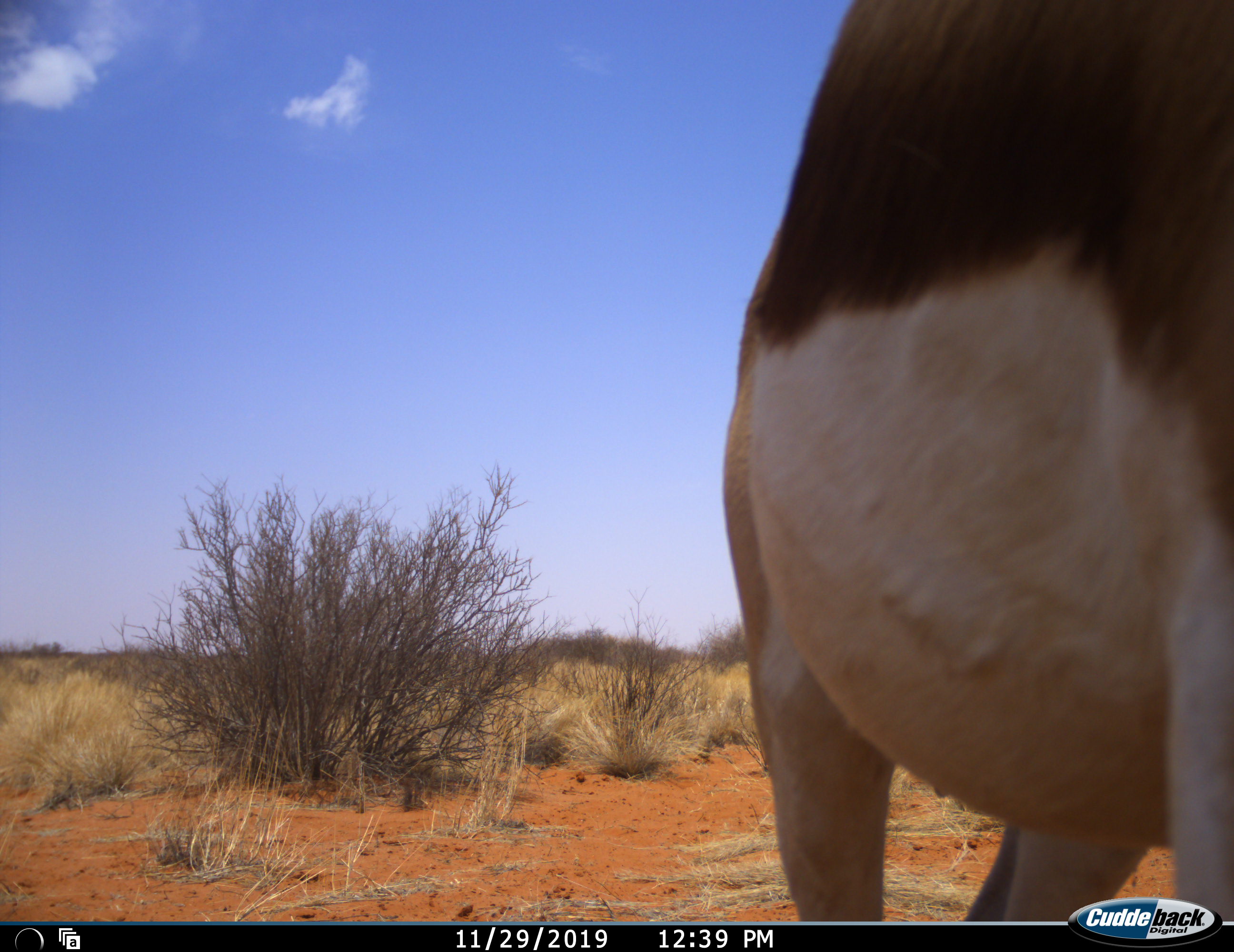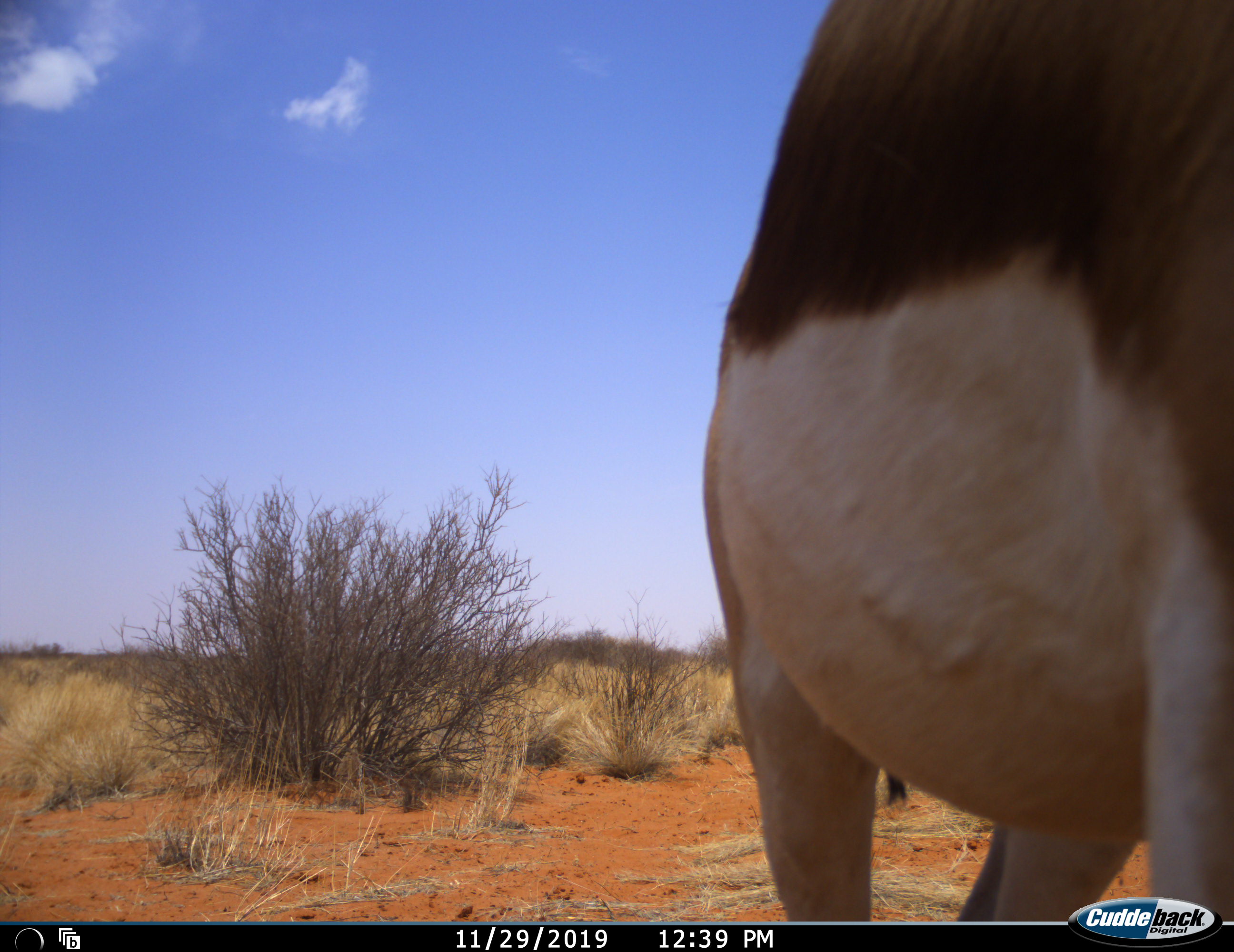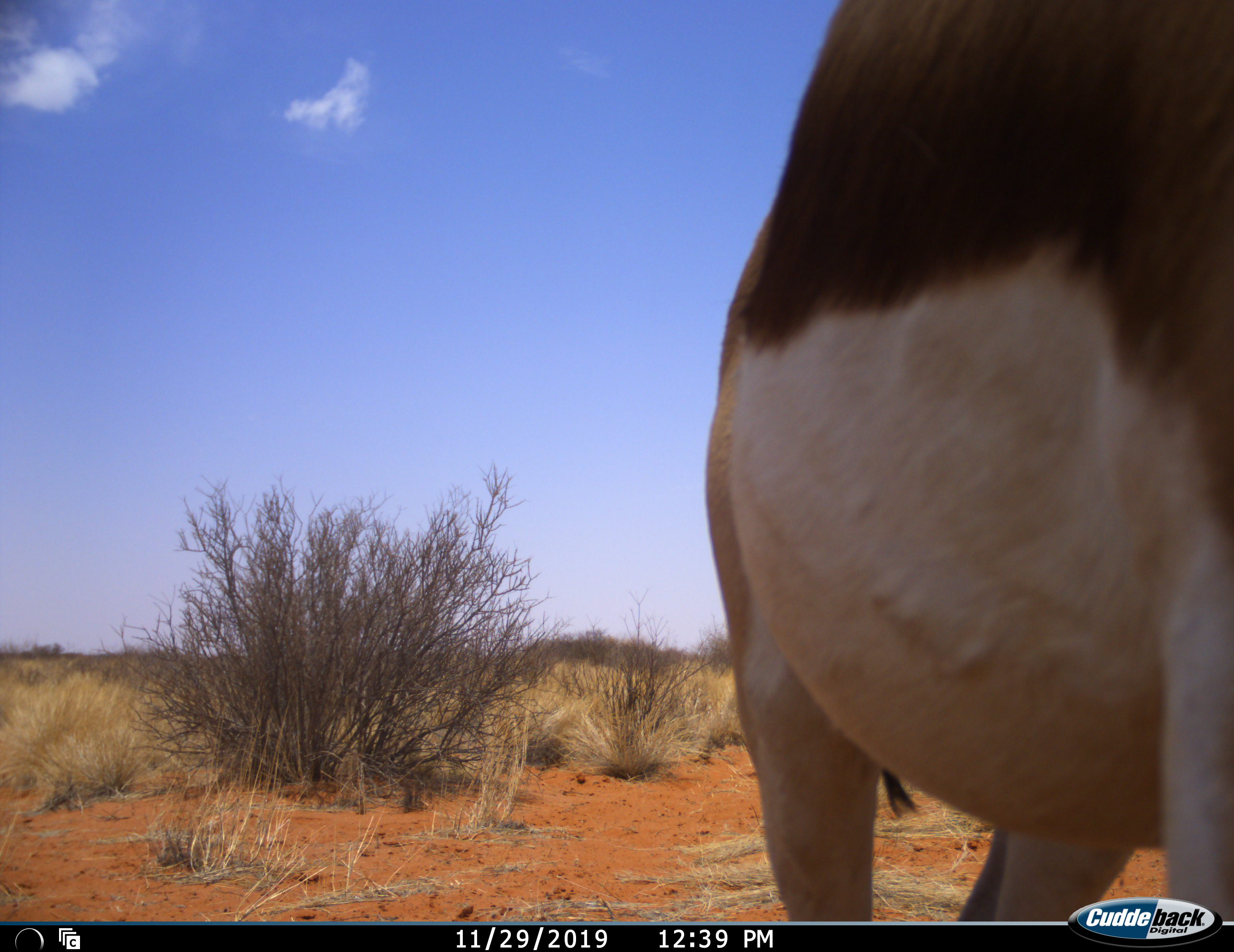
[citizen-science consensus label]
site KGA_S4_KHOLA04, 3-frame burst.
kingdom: Animalia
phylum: Chordata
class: Mammalia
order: Artiodactyla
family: Bovidae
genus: Antidorcas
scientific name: Antidorcas marsupialis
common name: springbok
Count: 1.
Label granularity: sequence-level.